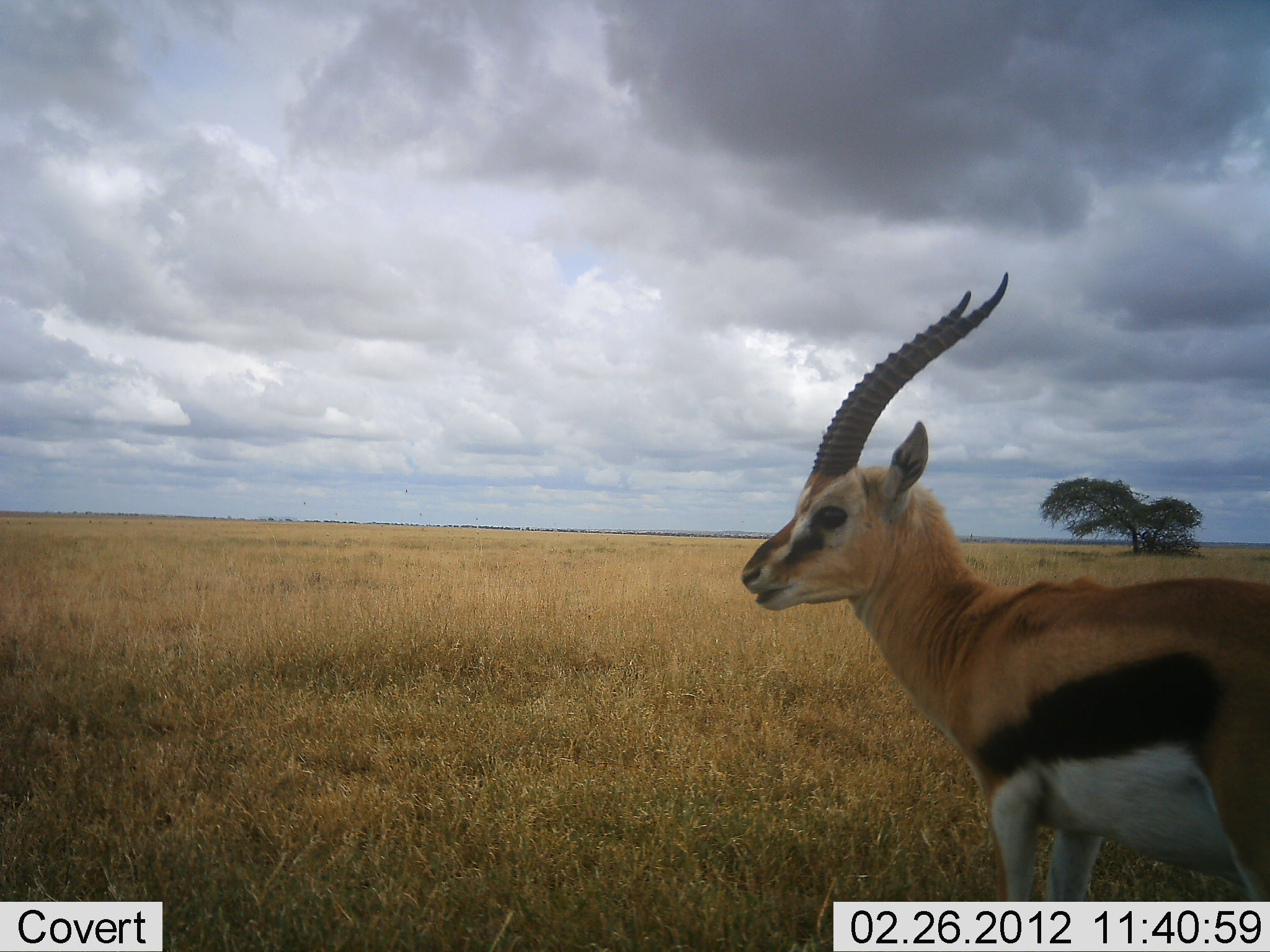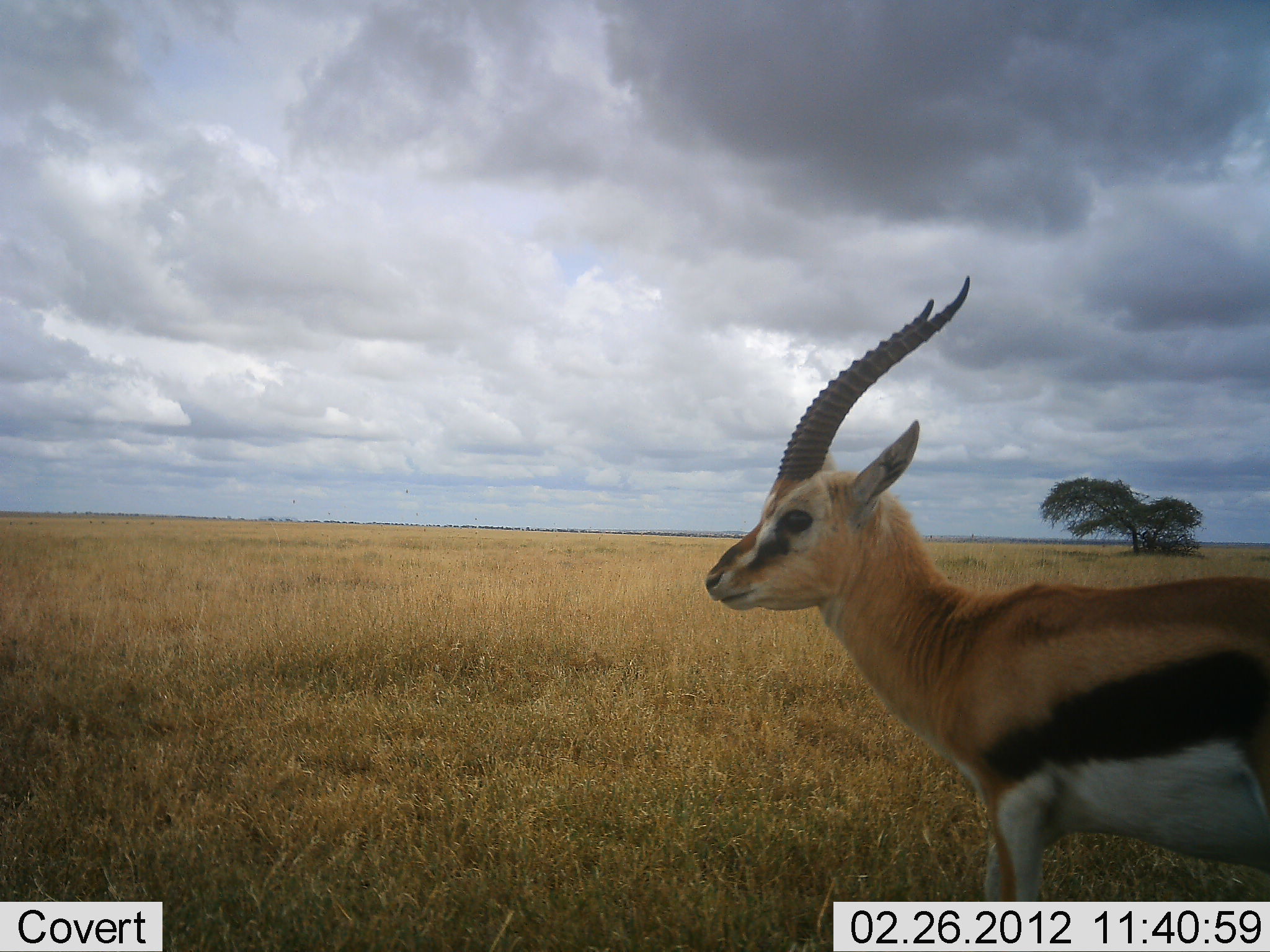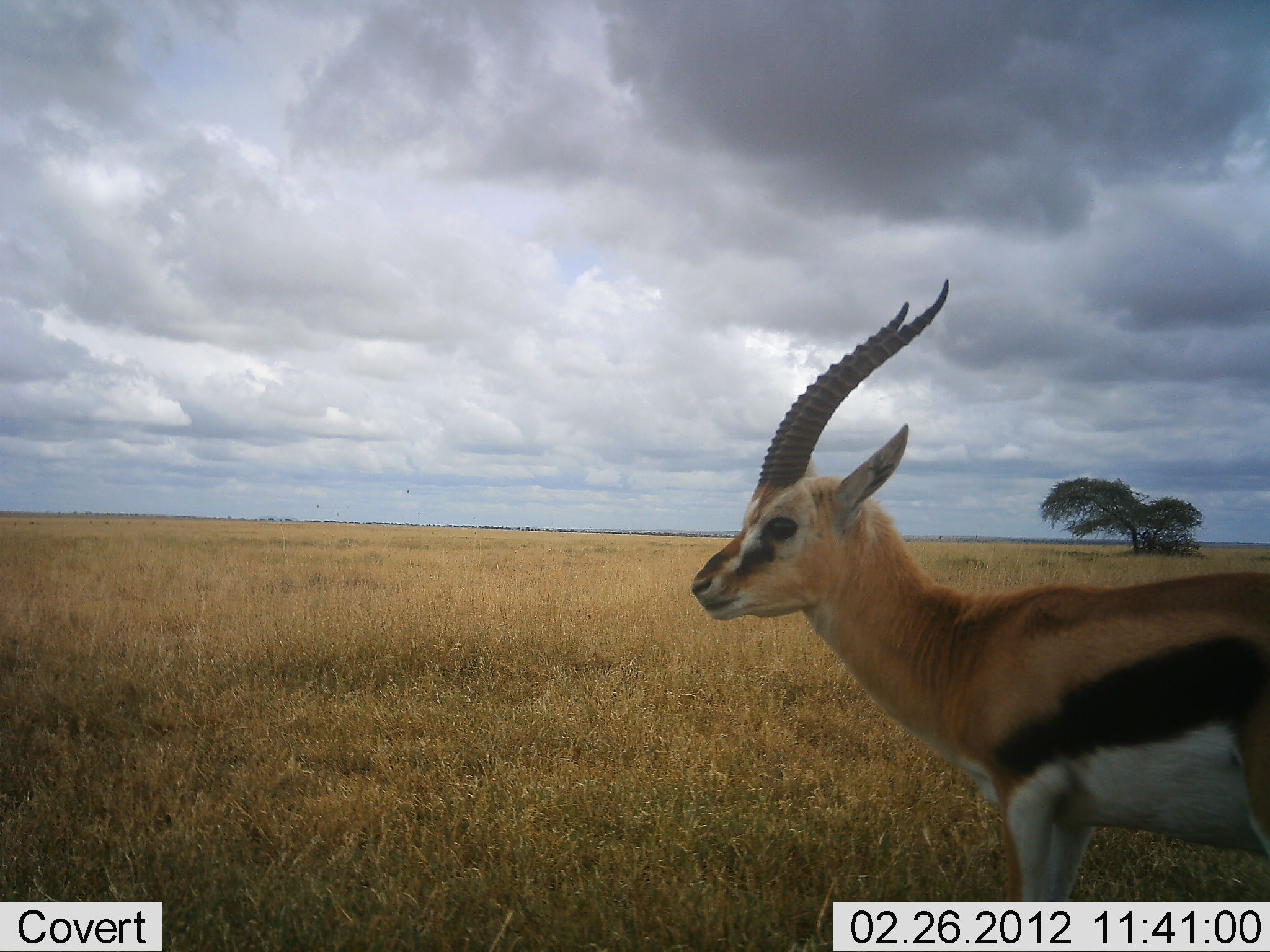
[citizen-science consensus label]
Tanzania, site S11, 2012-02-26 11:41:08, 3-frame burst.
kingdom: Animalia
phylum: Chordata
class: Mammalia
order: Artiodactyla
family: Bovidae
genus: Eudorcas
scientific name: Eudorcas thomsonii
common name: thomson's gazelle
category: gazellethomsons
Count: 1.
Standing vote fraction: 88%.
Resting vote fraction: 0%.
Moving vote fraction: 12%.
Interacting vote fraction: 0%.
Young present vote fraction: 0%.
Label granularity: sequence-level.